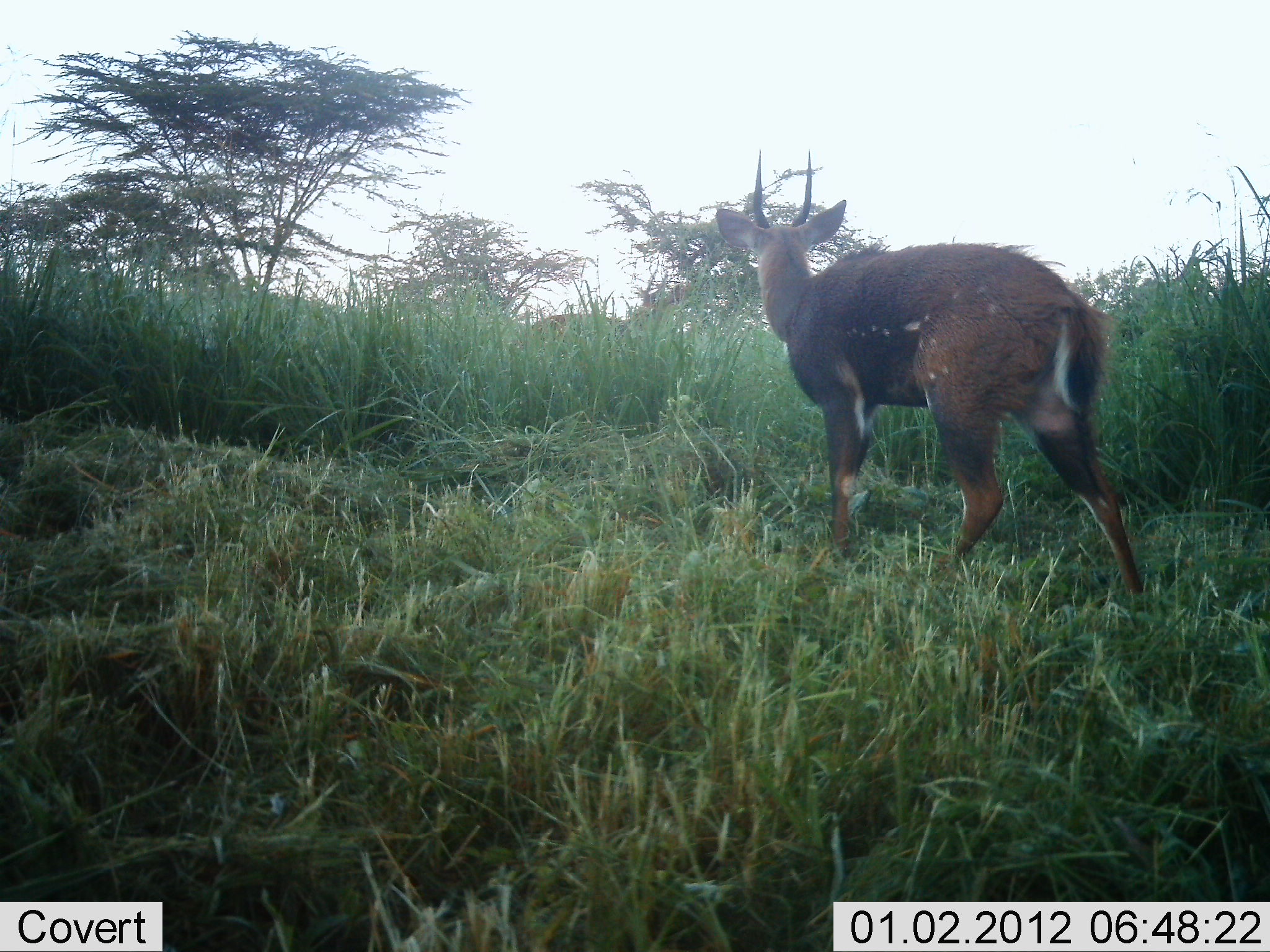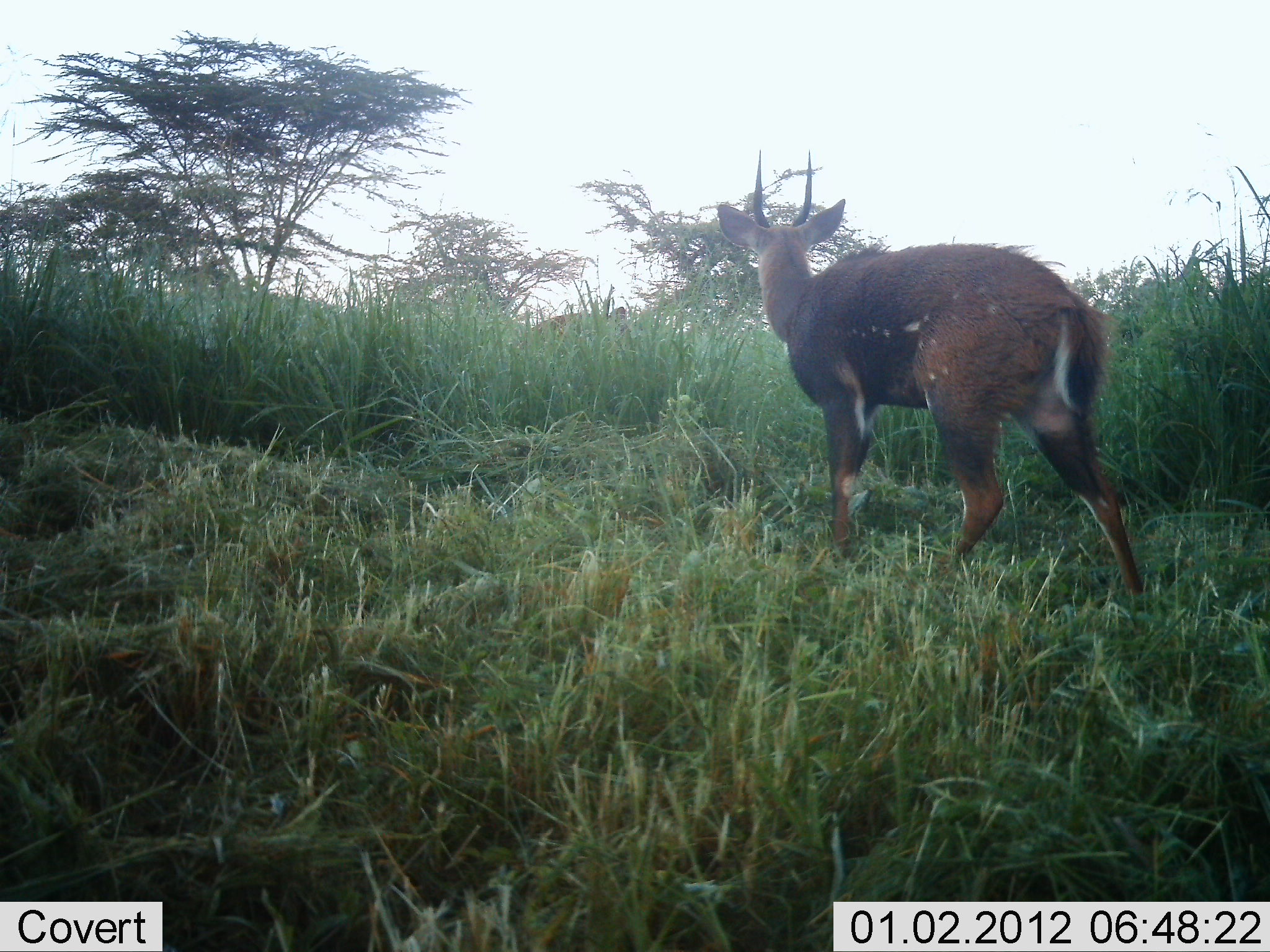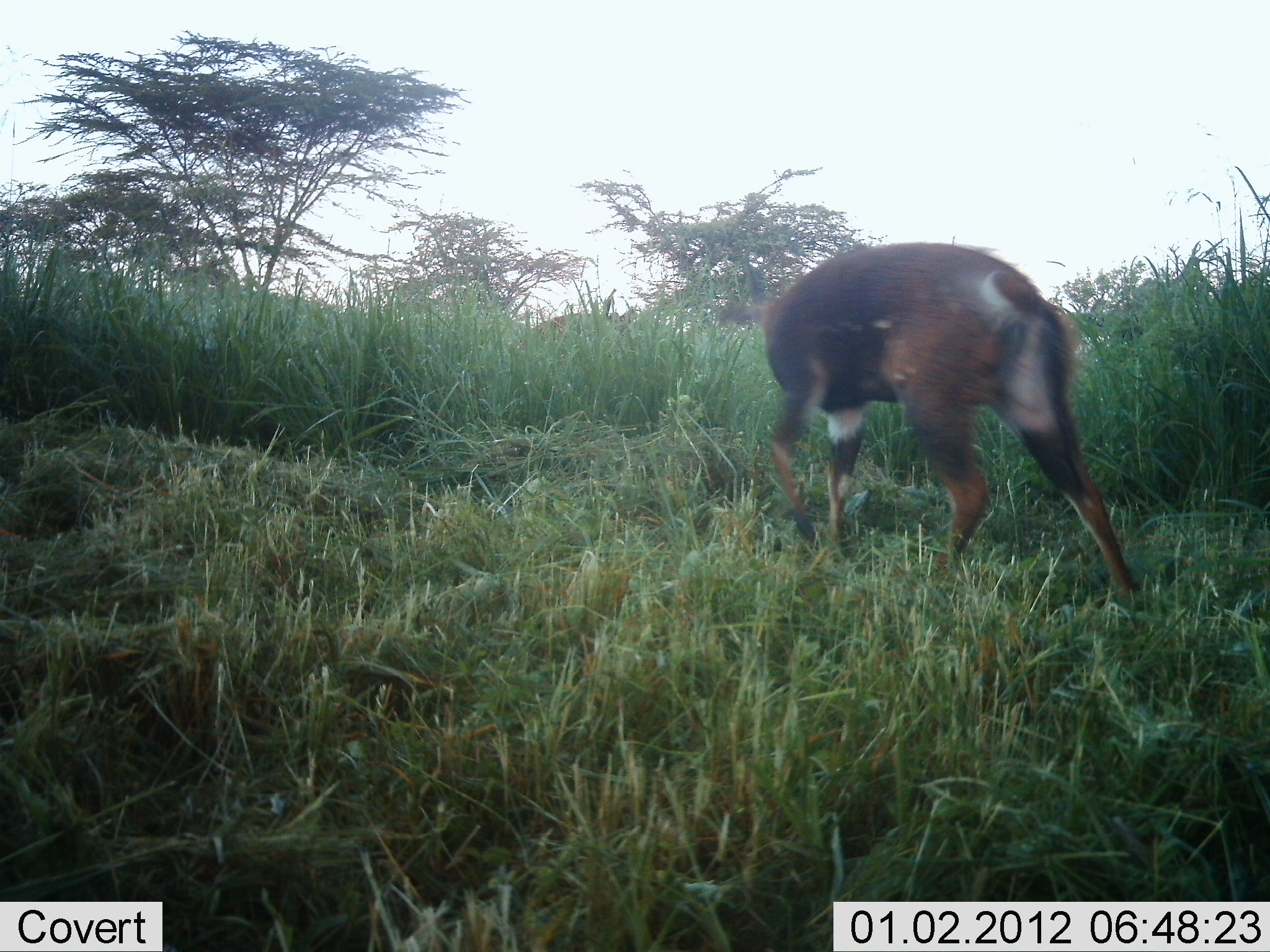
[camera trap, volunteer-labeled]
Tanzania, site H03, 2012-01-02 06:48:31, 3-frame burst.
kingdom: Animalia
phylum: Chordata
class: Mammalia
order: Artiodactyla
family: Bovidae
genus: Tragelaphus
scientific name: Tragelaphus scriptus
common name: bushbuck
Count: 2.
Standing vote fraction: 68%.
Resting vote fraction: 0%.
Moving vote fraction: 21%.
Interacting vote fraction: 11%.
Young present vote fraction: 0%.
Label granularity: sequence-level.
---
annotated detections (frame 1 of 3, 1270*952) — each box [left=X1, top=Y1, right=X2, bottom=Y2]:
animal: [left=715, top=150, right=1147, bottom=595]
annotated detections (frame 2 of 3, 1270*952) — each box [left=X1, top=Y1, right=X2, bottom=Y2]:
animal: [left=719, top=148, right=1148, bottom=593]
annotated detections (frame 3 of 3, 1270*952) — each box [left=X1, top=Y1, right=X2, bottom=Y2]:
animal: [left=720, top=236, right=1143, bottom=599]